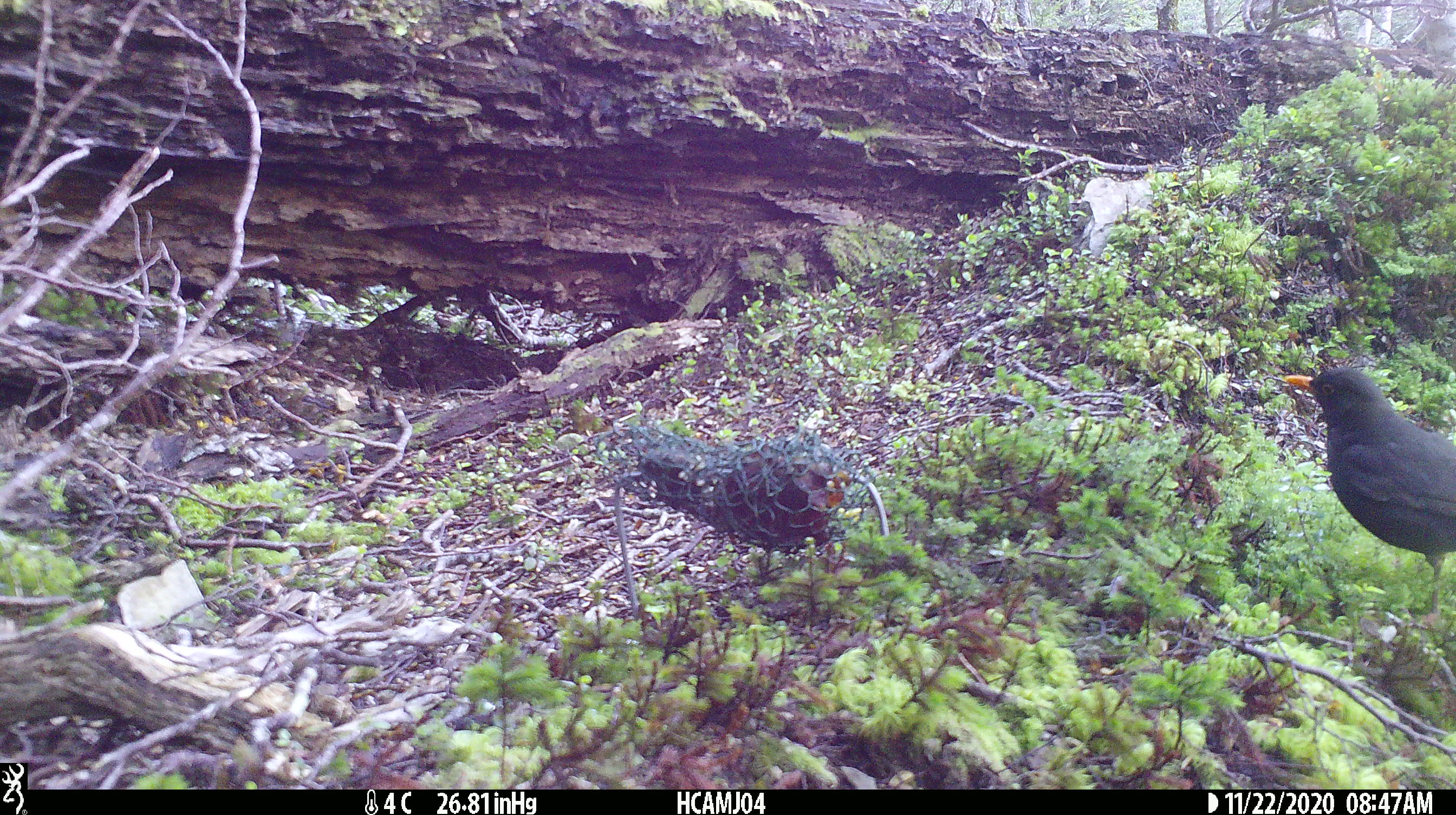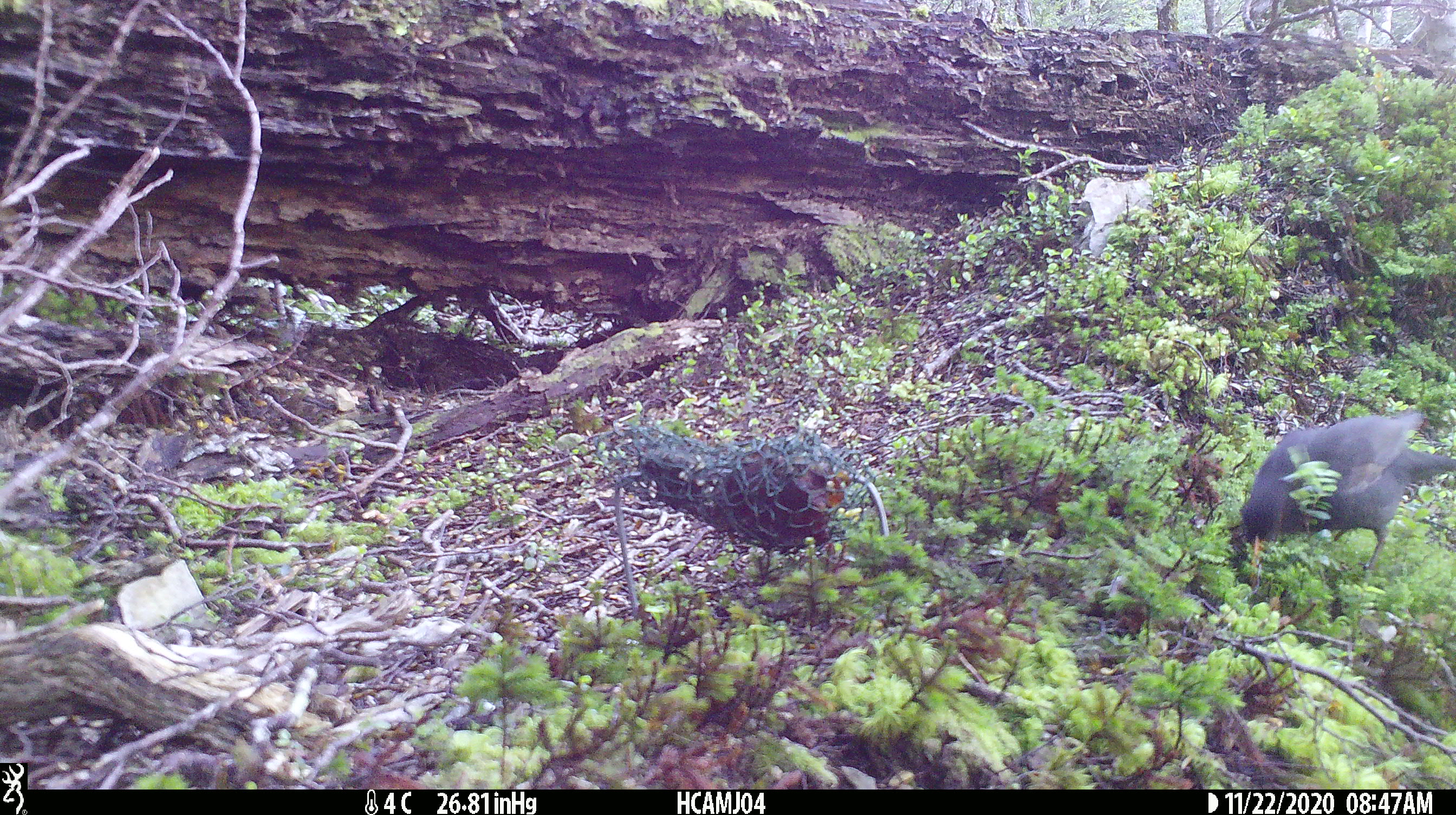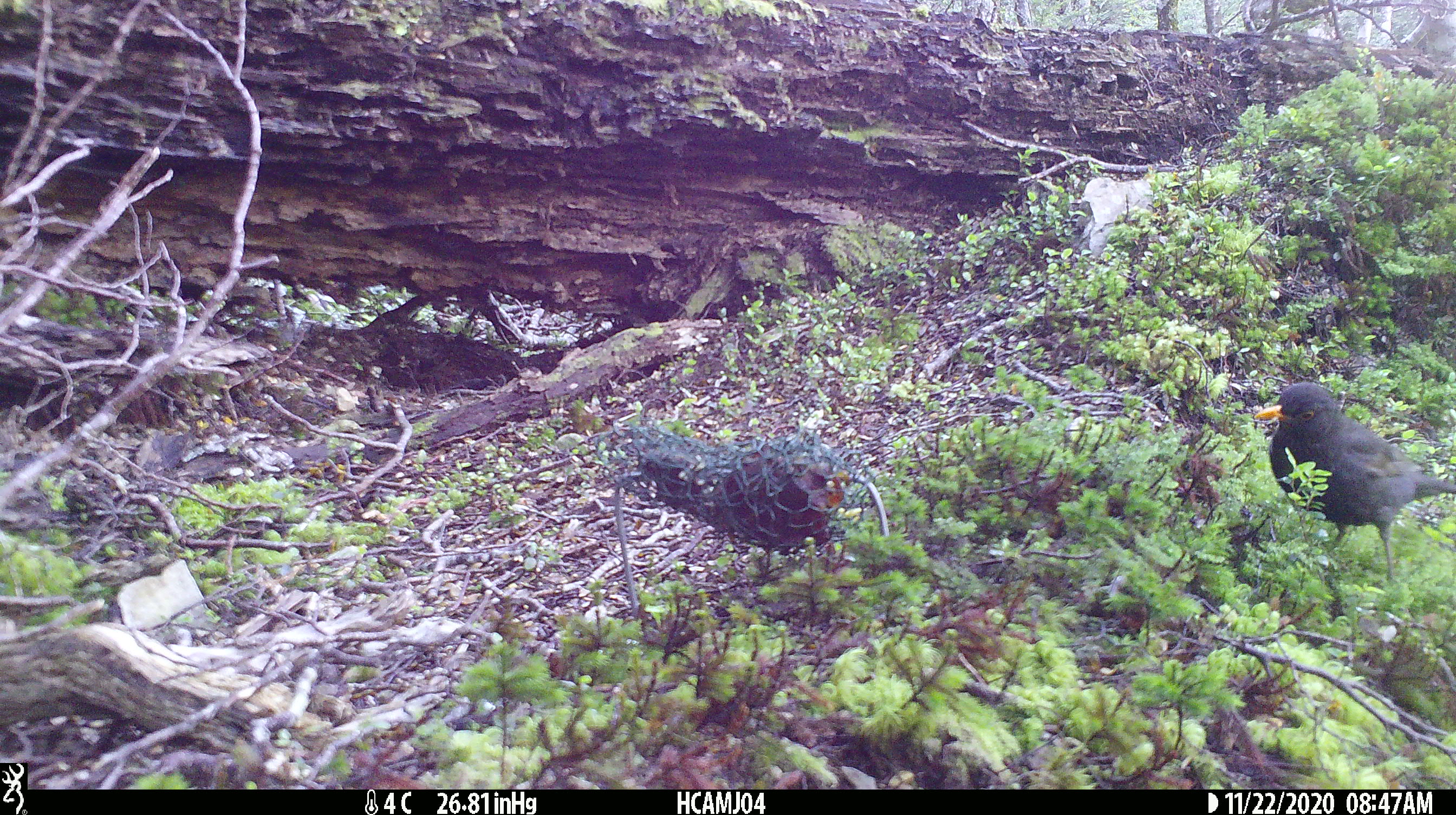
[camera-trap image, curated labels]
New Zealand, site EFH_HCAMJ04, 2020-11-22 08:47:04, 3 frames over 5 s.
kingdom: Animalia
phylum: Chordata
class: Aves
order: Passeriformes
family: Turdidae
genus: Turdus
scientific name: Turdus merula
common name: eurasian blackbird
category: blackbird